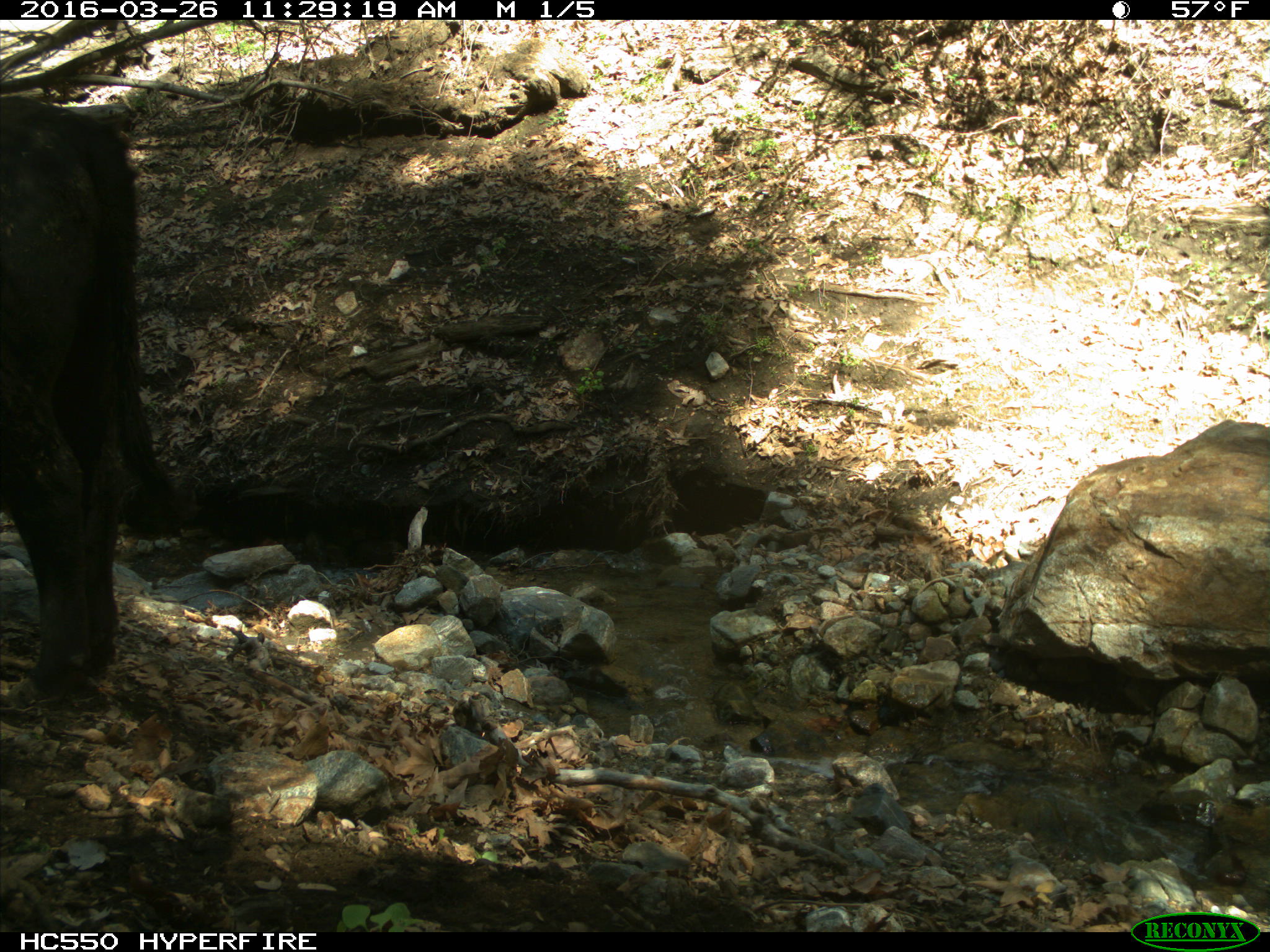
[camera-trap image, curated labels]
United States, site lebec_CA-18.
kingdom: Animalia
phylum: Chordata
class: Mammalia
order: Artiodactyla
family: Bovidae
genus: Bos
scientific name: Bos taurus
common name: domestic cow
Bos taurus (domestic cow).